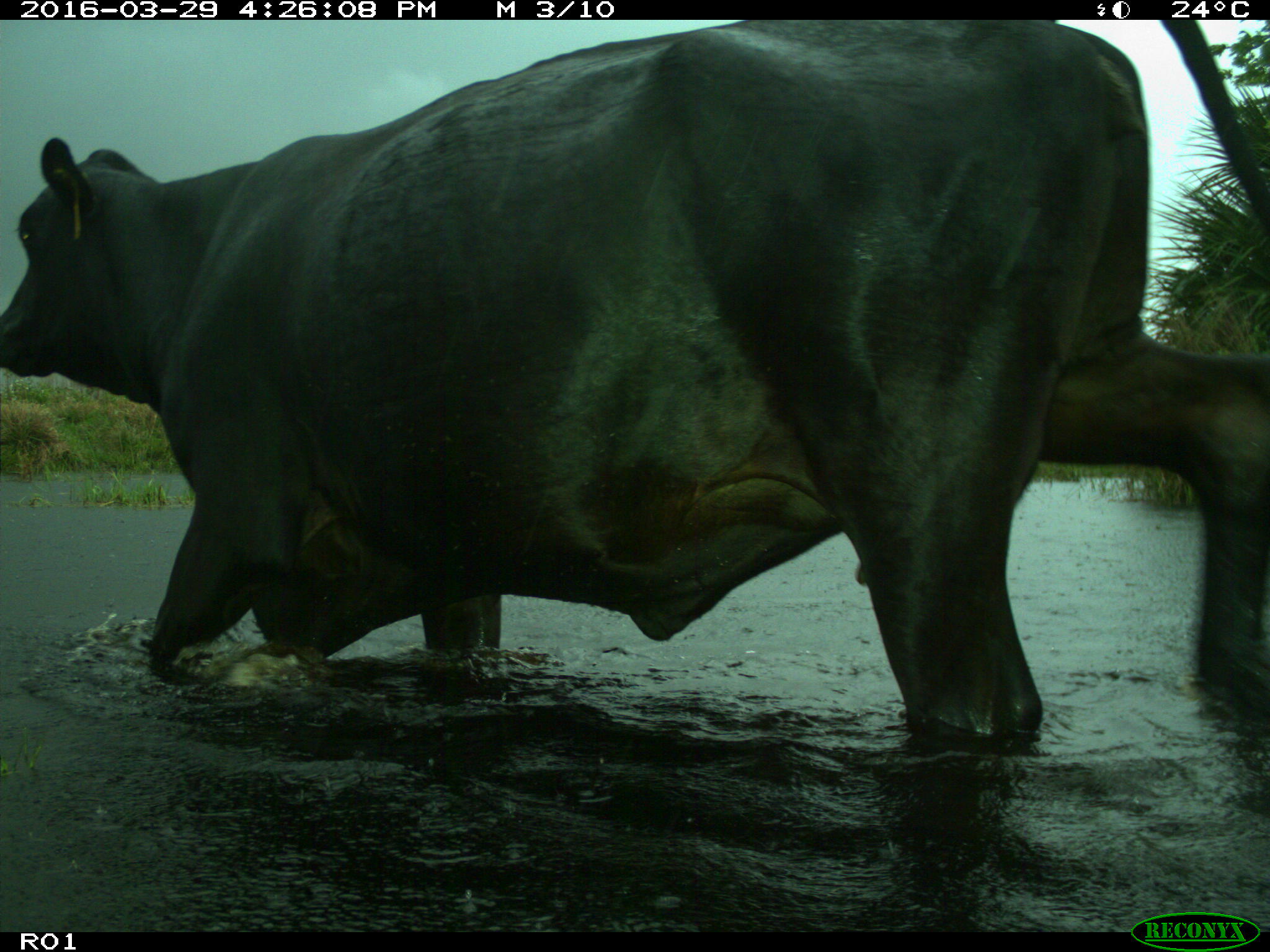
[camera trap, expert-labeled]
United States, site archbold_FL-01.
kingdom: Animalia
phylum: Chordata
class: Mammalia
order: Artiodactyla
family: Bovidae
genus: Bos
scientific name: Bos taurus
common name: domestic cow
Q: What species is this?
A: Bos taurus (domestic cow).